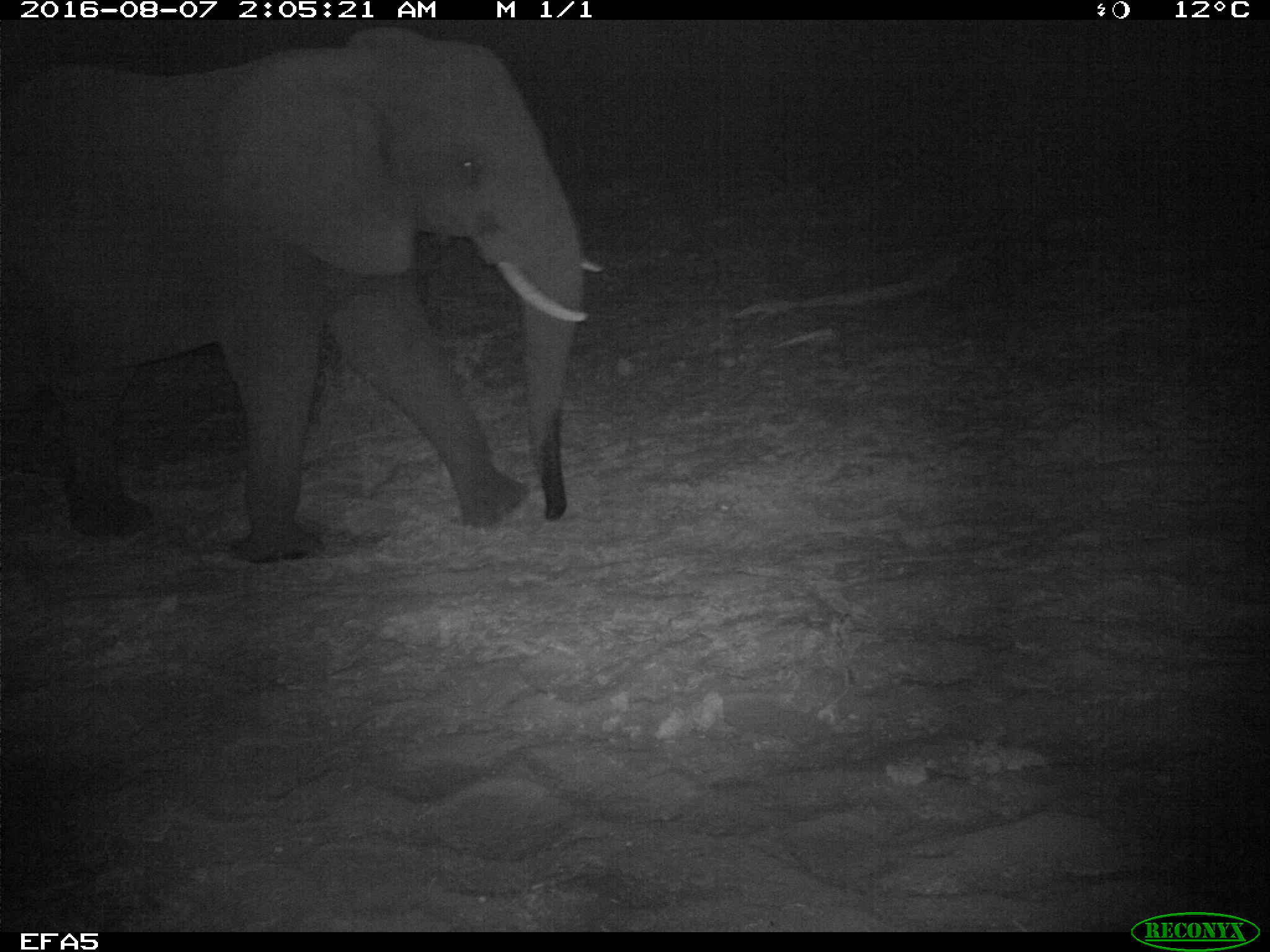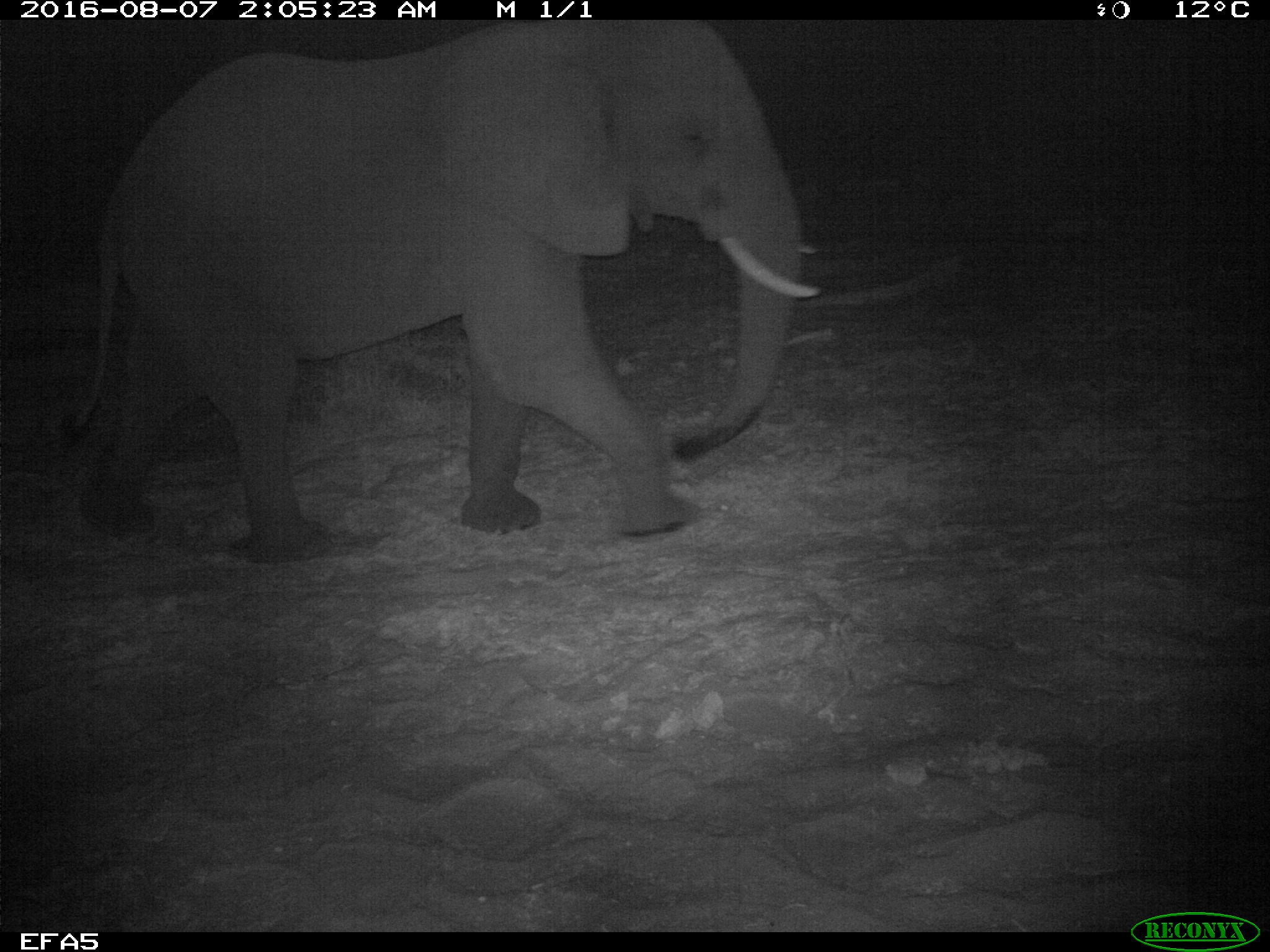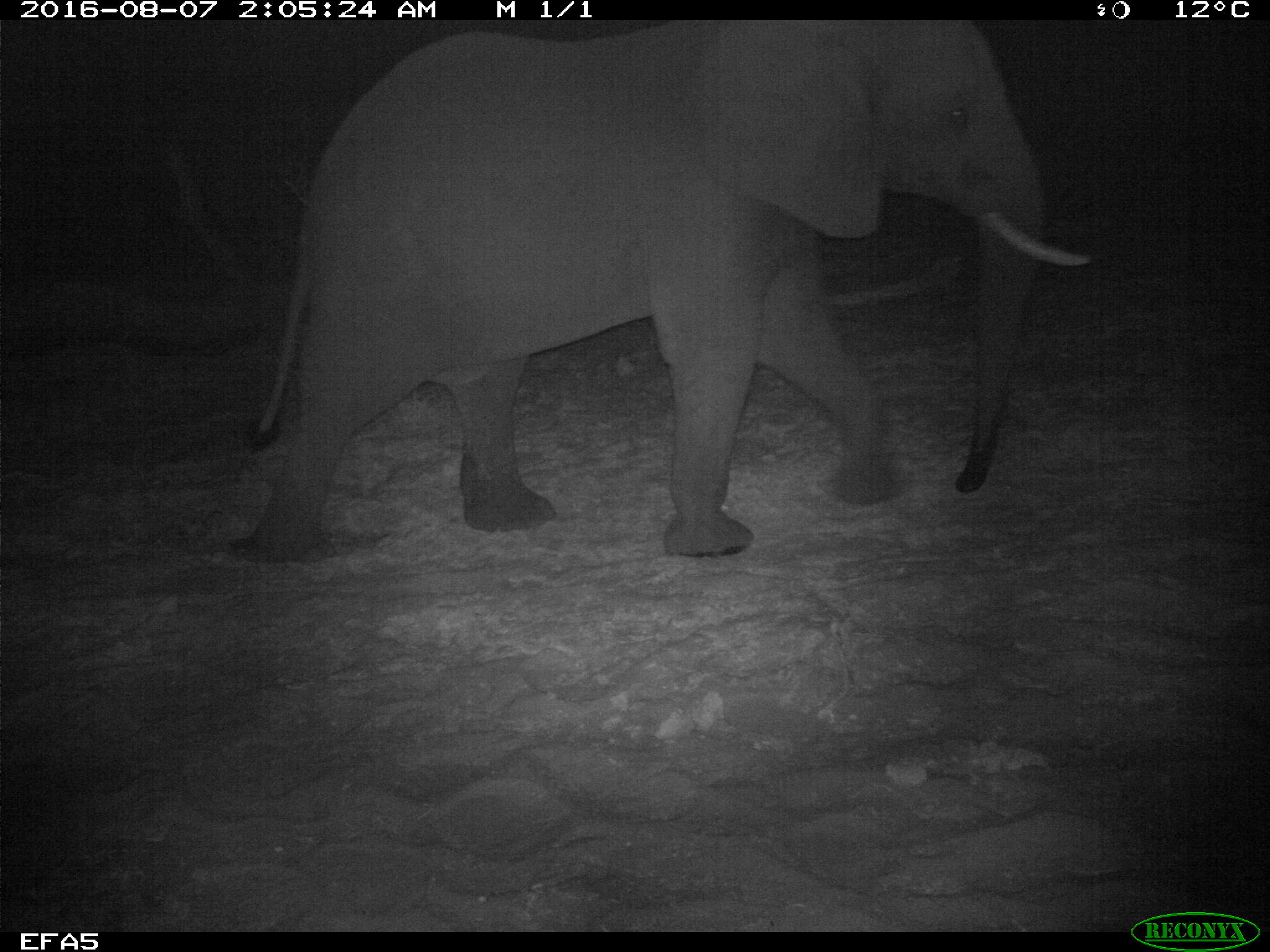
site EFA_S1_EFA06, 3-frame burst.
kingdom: Animalia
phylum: Chordata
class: Mammalia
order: Proboscidea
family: Elephantidae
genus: Loxodonta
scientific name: Loxodonta africana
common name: african bush elephant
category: elephant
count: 1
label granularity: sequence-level